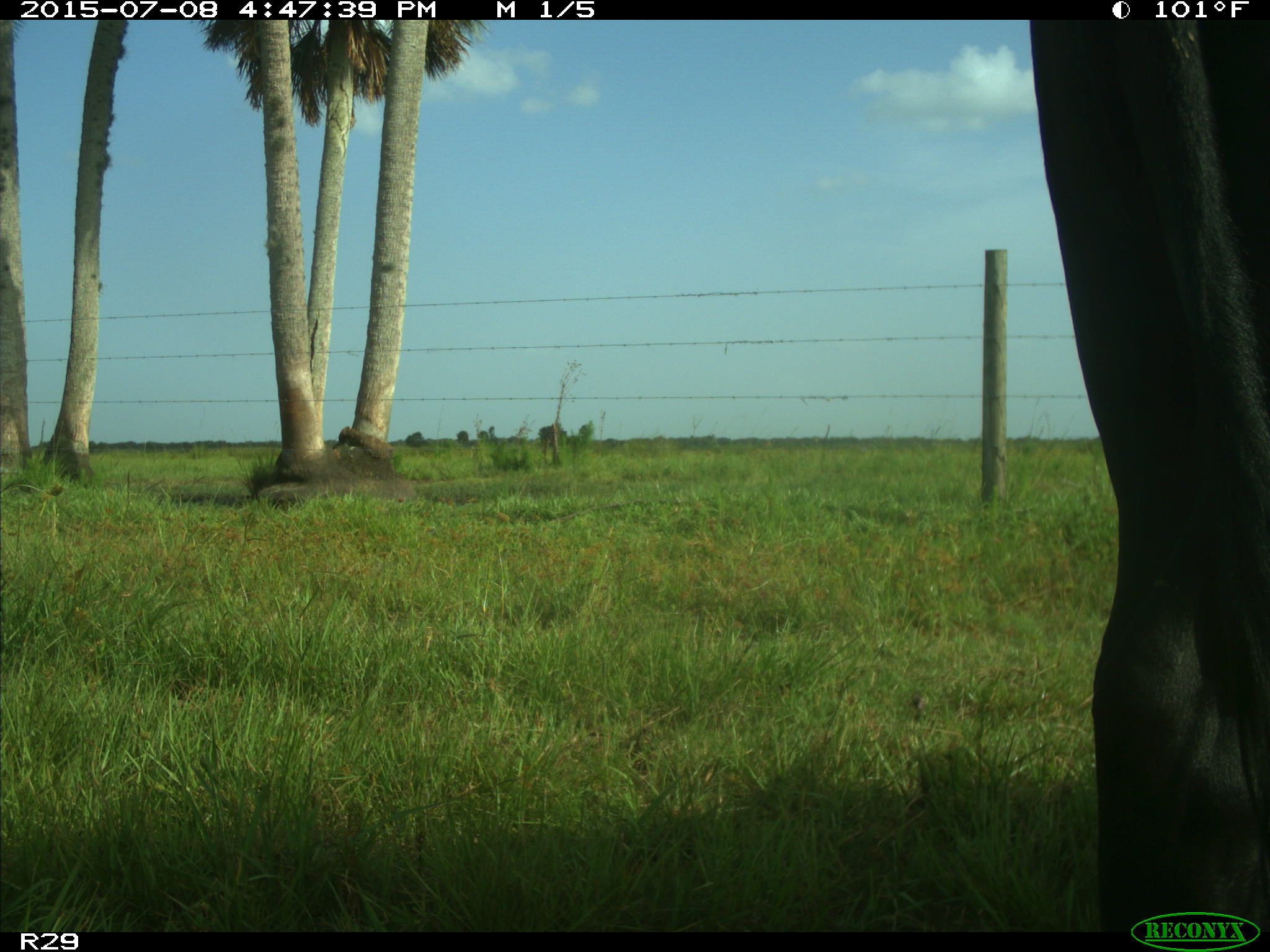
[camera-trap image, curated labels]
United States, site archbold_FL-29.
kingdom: Animalia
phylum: Chordata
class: Mammalia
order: Artiodactyla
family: Bovidae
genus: Bos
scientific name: Bos taurus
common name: domestic cow